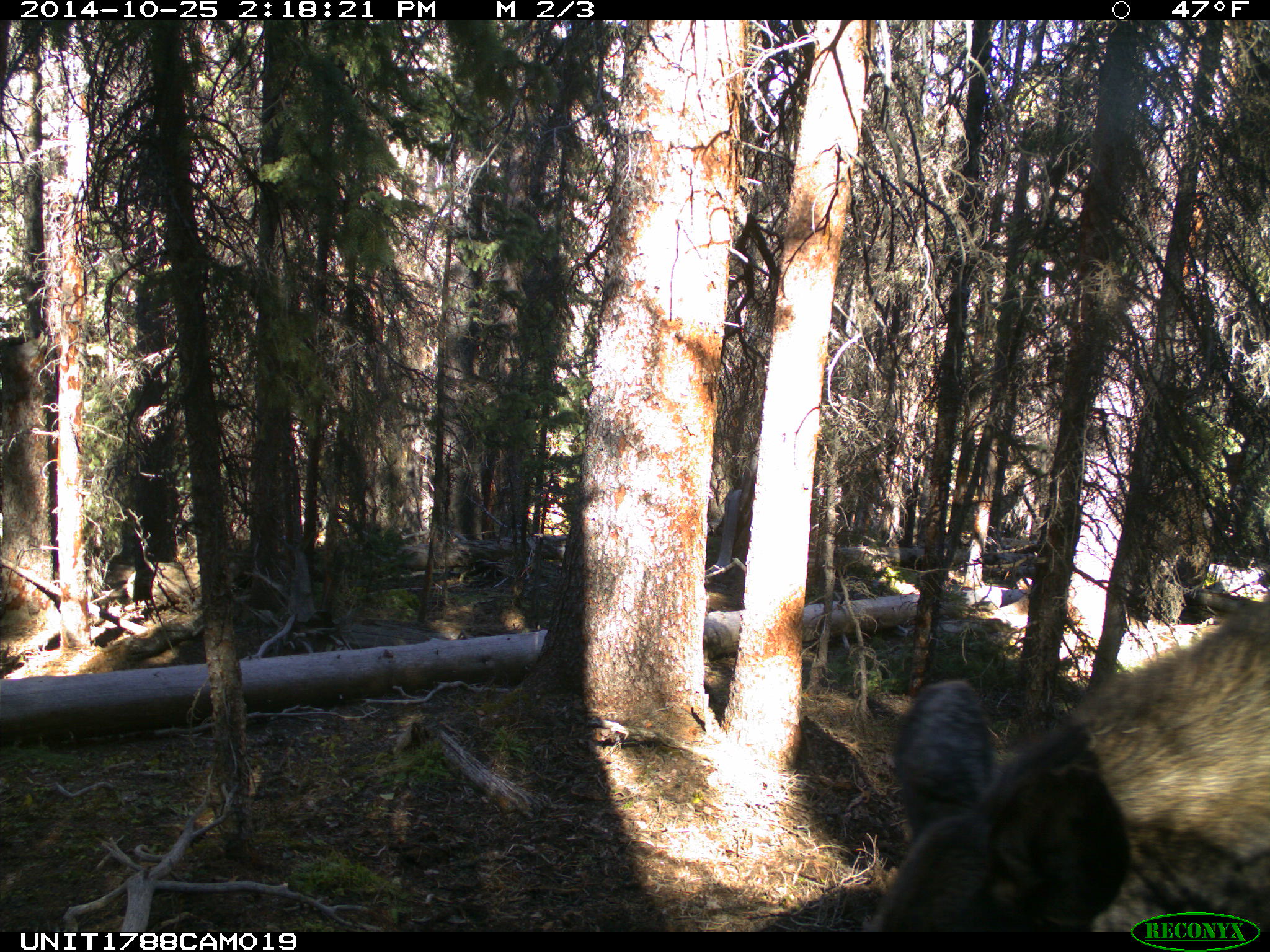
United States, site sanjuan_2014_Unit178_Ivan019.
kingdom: Animalia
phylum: Chordata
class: Mammalia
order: Artiodactyla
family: Cervidae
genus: Alces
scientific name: Alces alces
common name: moose